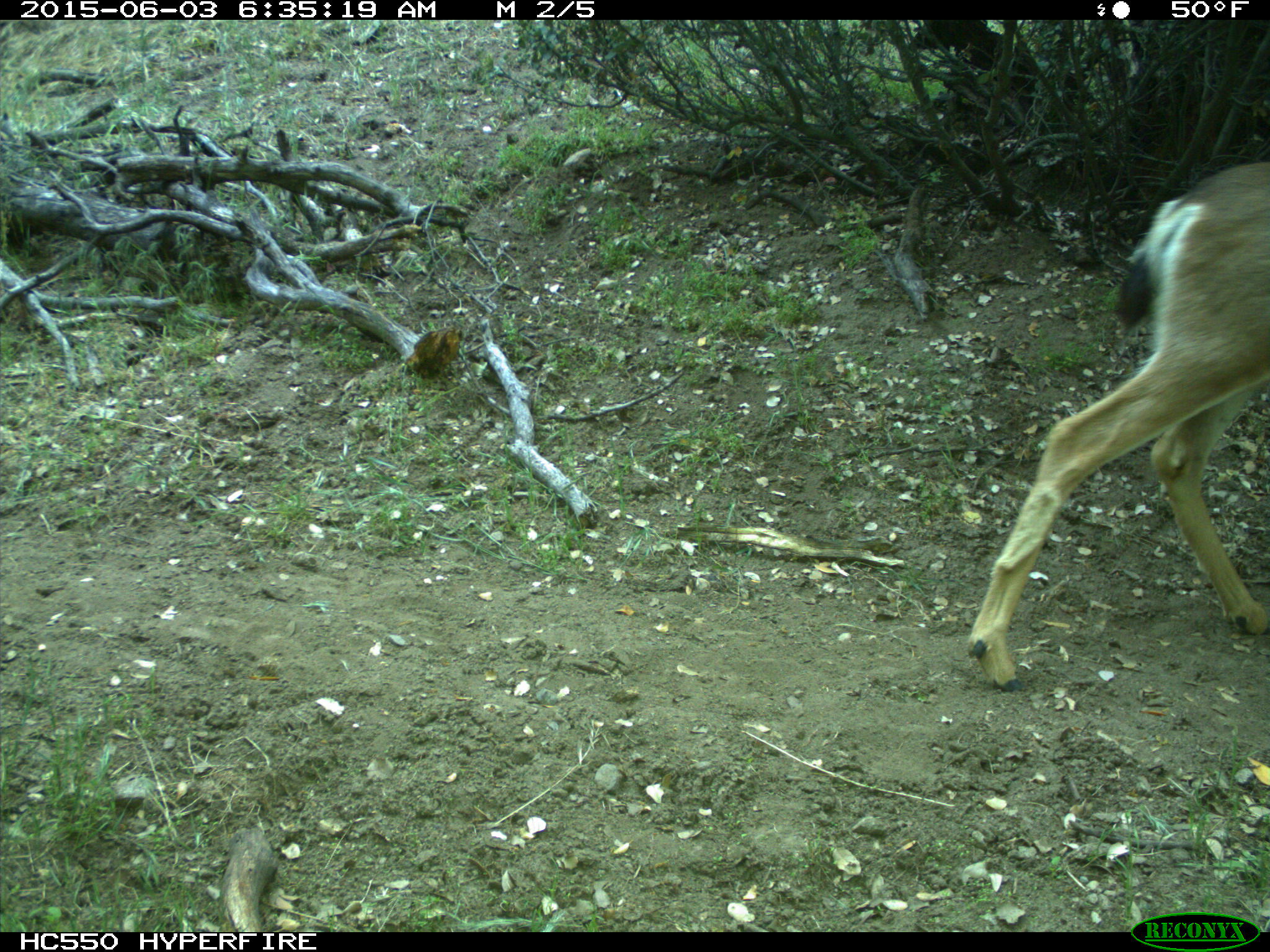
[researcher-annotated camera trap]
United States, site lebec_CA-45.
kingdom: Animalia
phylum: Chordata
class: Mammalia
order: Artiodactyla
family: Cervidae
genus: Odocoileus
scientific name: Odocoileus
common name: deer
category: unidentified deer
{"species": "unidentified deer (deer) (Odocoileus)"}